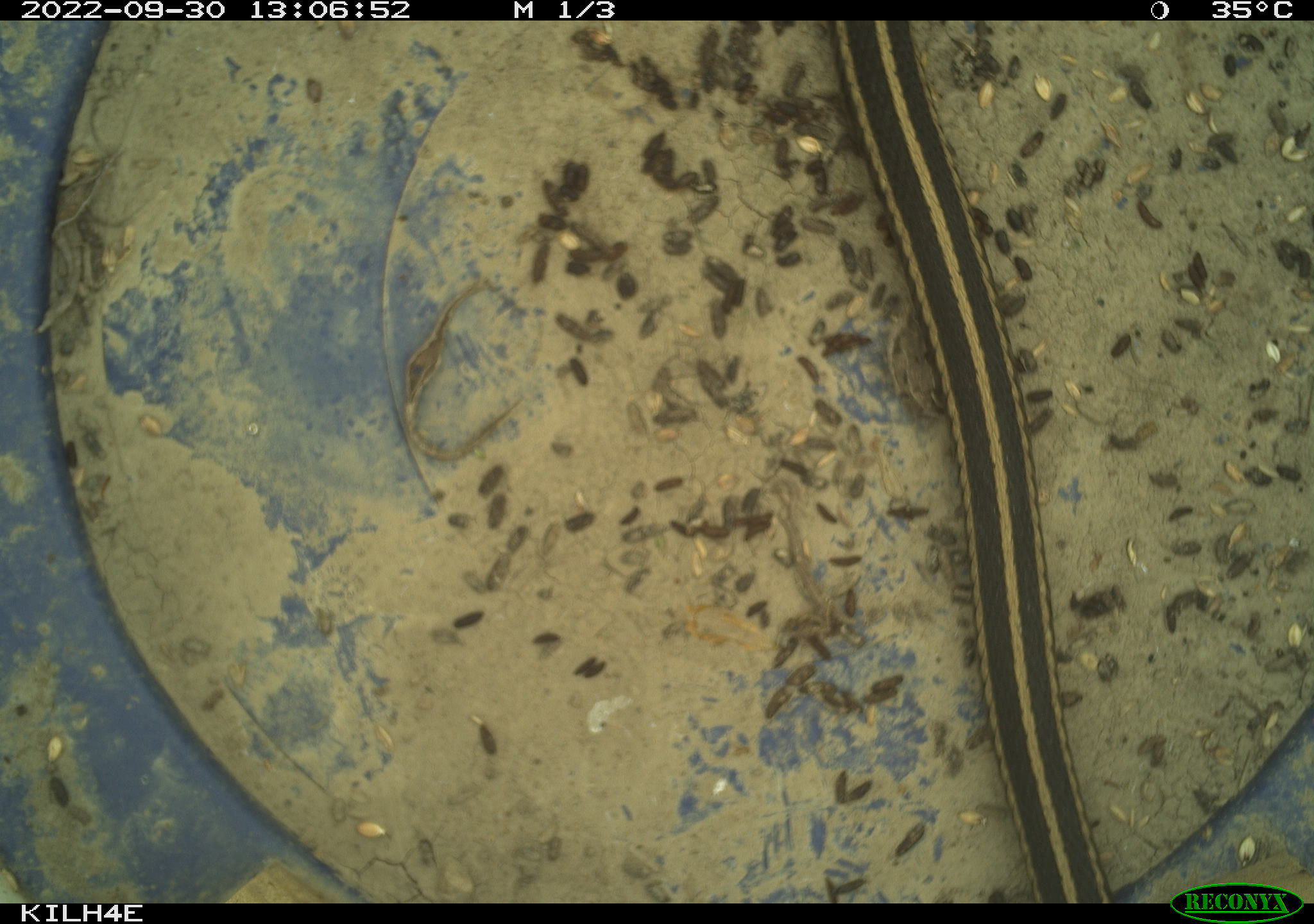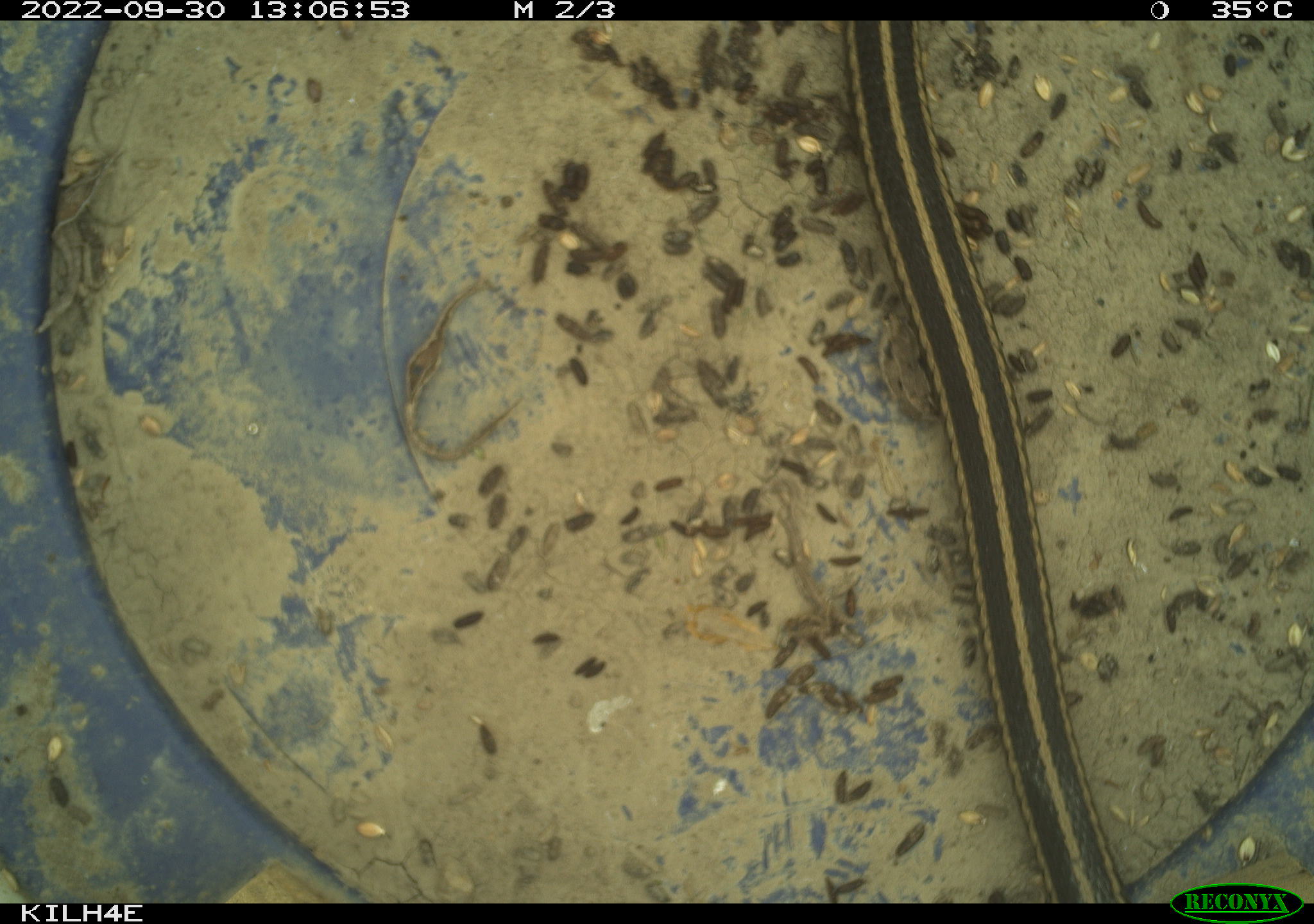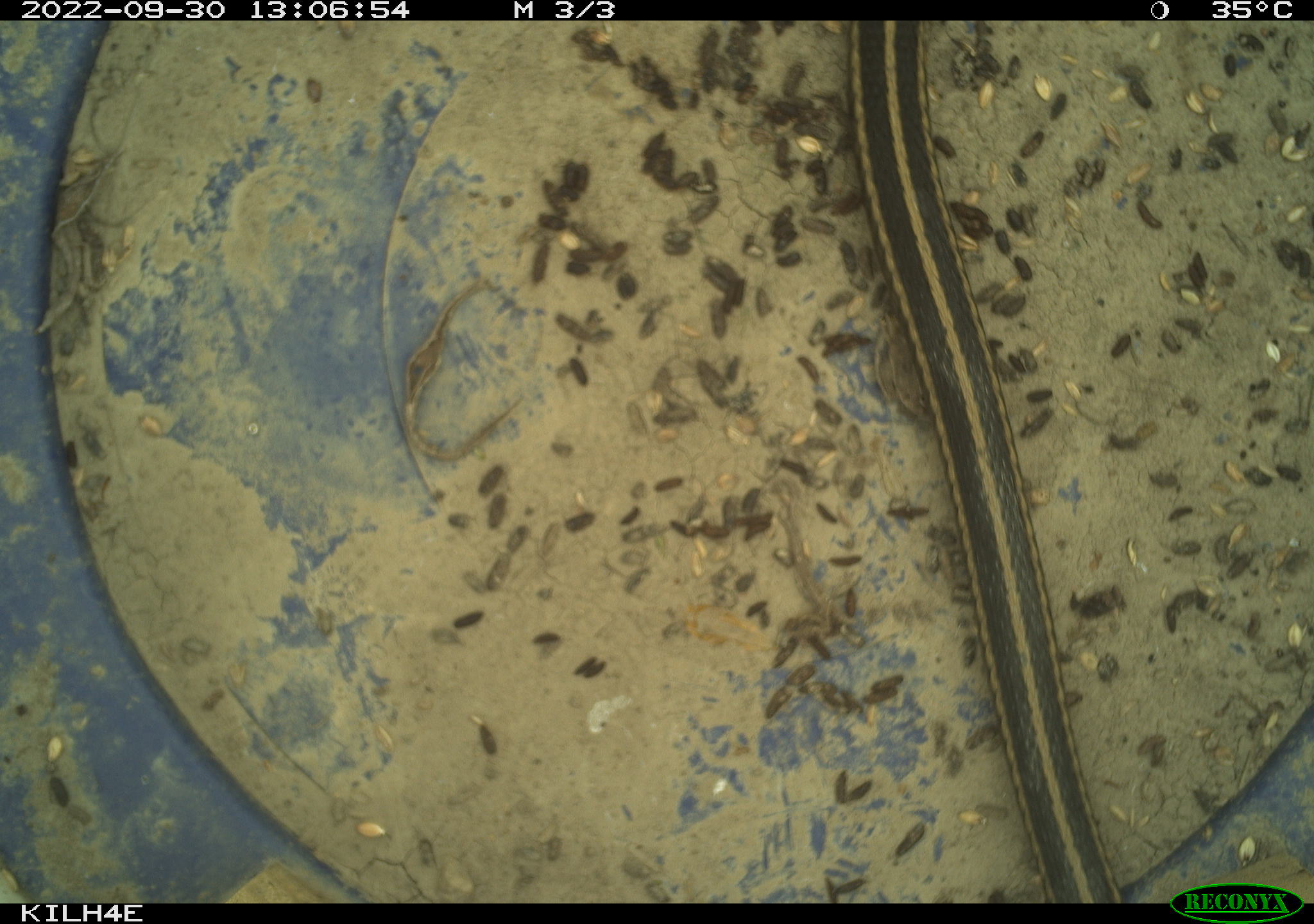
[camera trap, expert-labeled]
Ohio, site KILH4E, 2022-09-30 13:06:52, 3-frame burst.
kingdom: Animalia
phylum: Chordata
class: Reptilia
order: Squamata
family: Colubridae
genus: Thamnophis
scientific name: Thamnophis sirtalis sirtalis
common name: eastern gartersnake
Eastern gartersnake (Thamnophis sirtalis sirtalis).